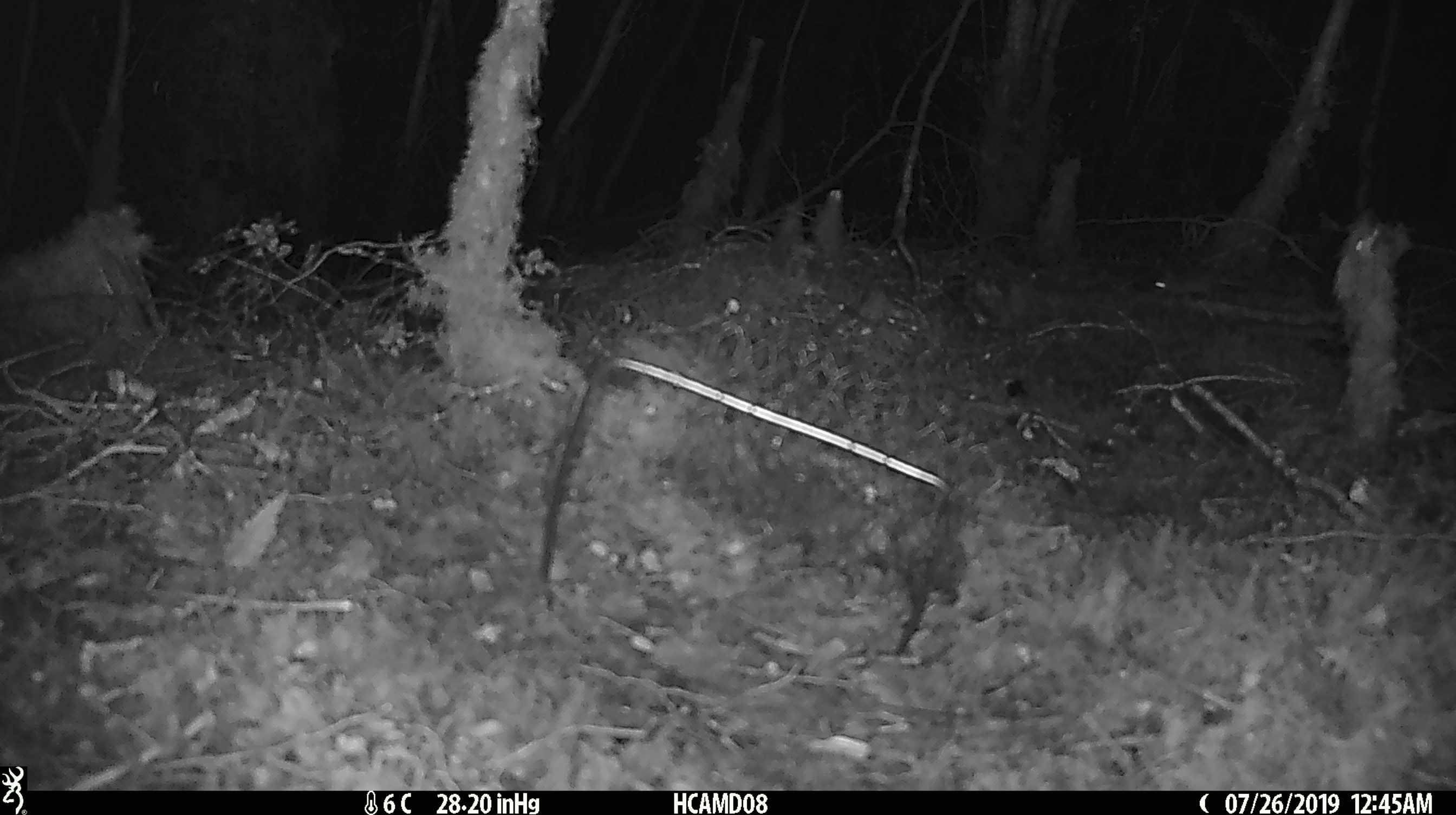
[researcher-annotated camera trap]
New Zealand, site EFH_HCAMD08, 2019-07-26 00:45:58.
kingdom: Animalia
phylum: Chordata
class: Mammalia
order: Rodentia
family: Muridae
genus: Mus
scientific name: Mus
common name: mouse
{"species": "mouse (Mus)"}